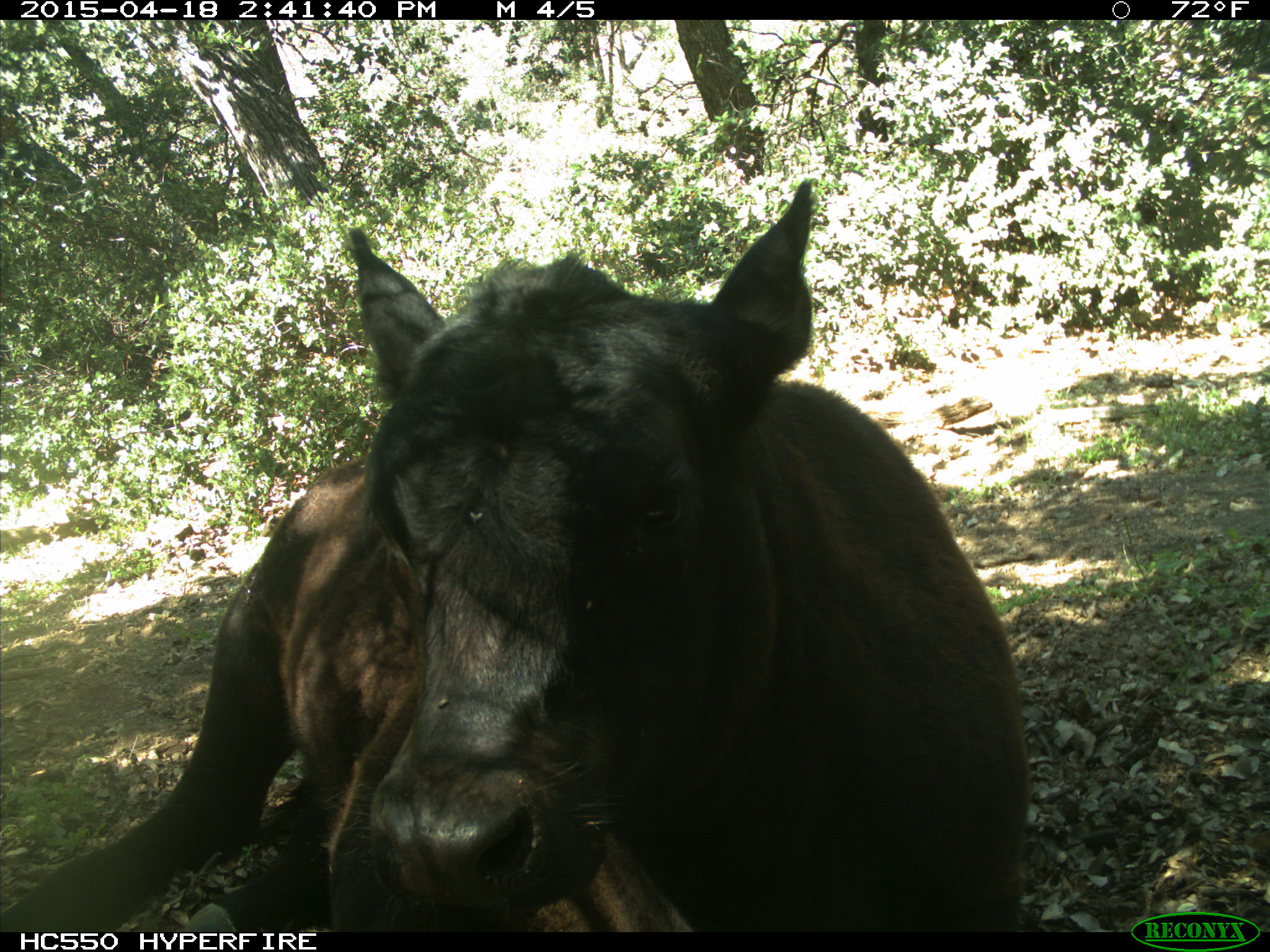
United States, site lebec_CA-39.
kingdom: Animalia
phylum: Chordata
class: Mammalia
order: Artiodactyla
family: Bovidae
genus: Bos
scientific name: Bos taurus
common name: domestic cow